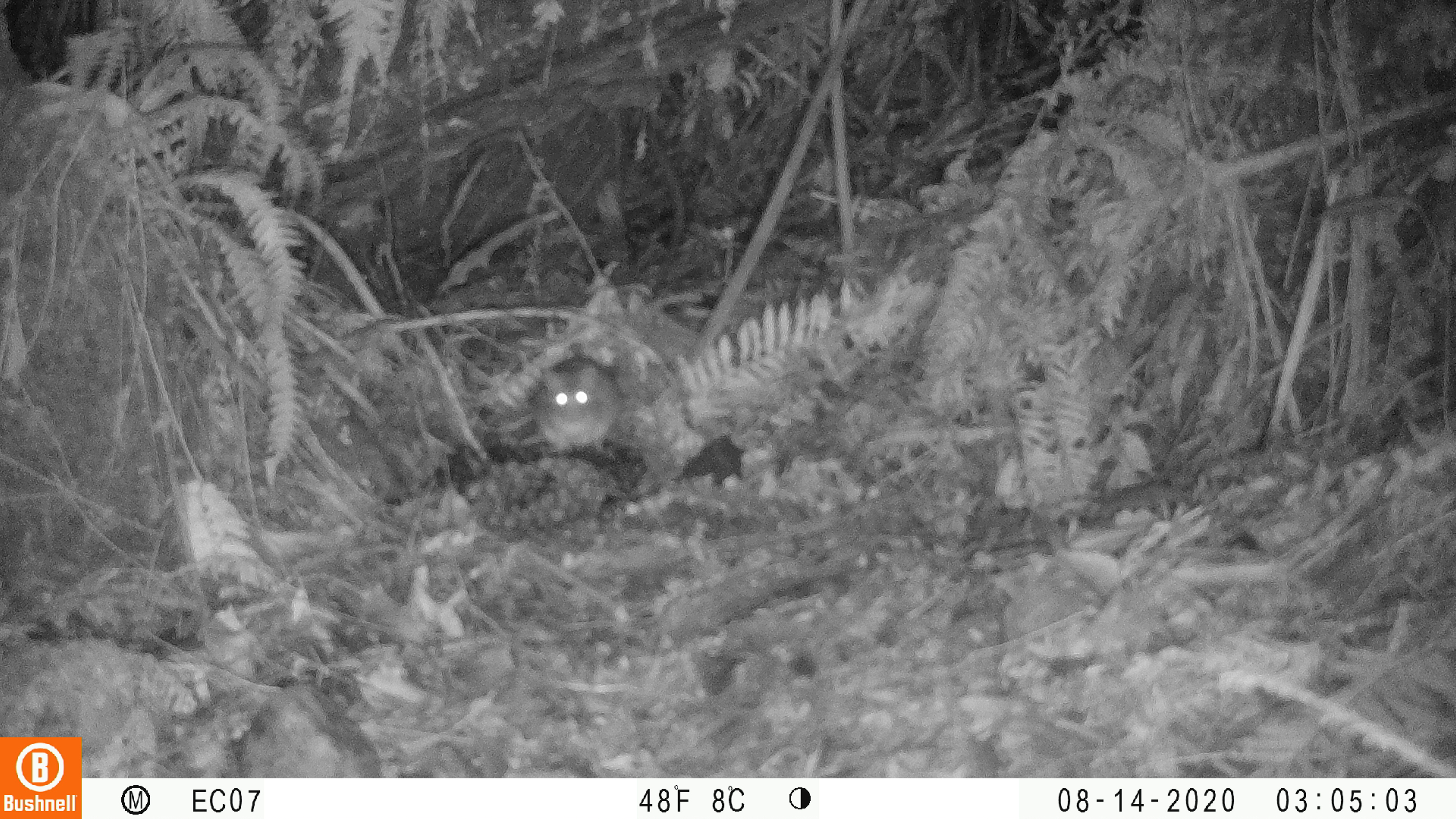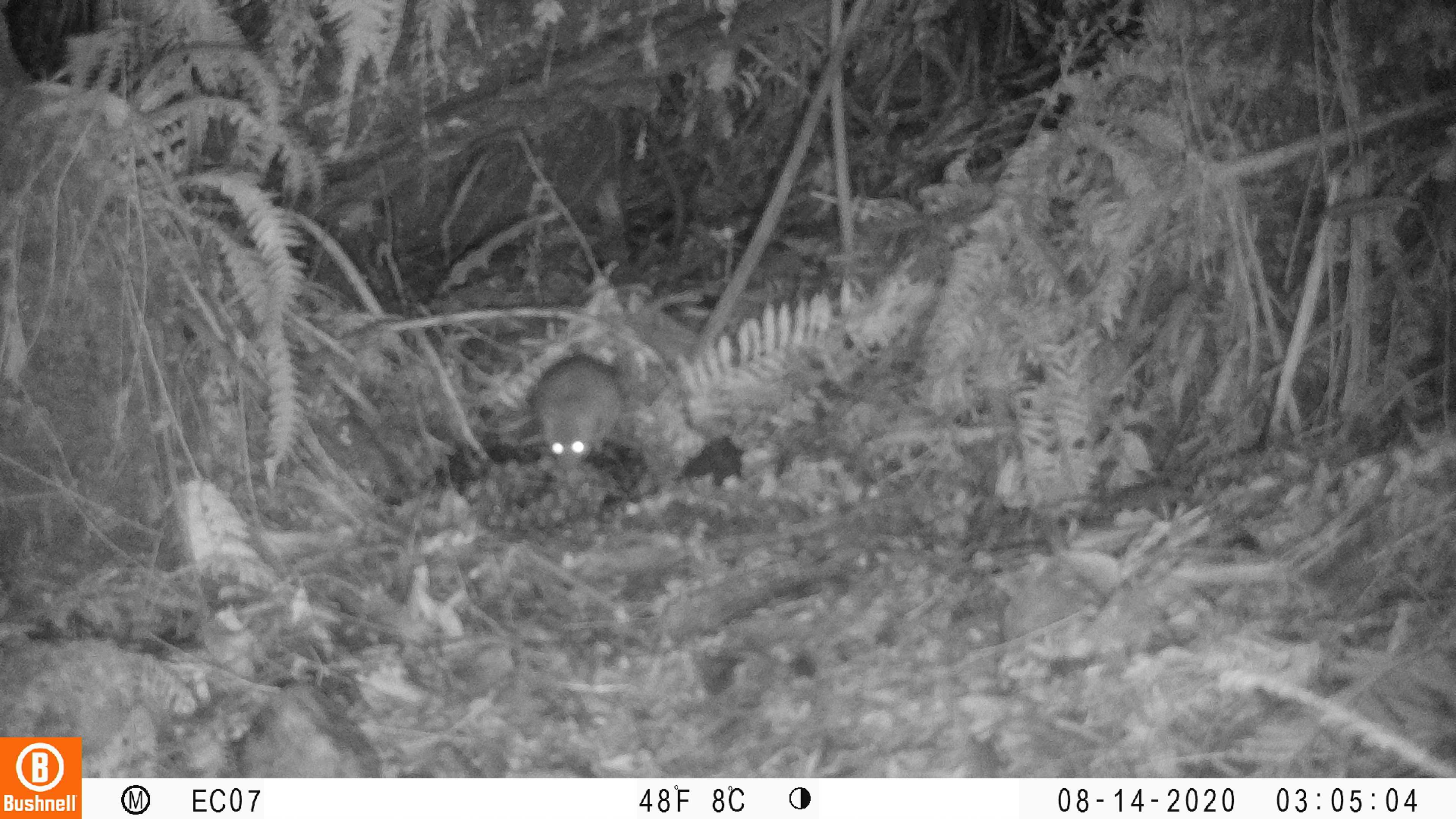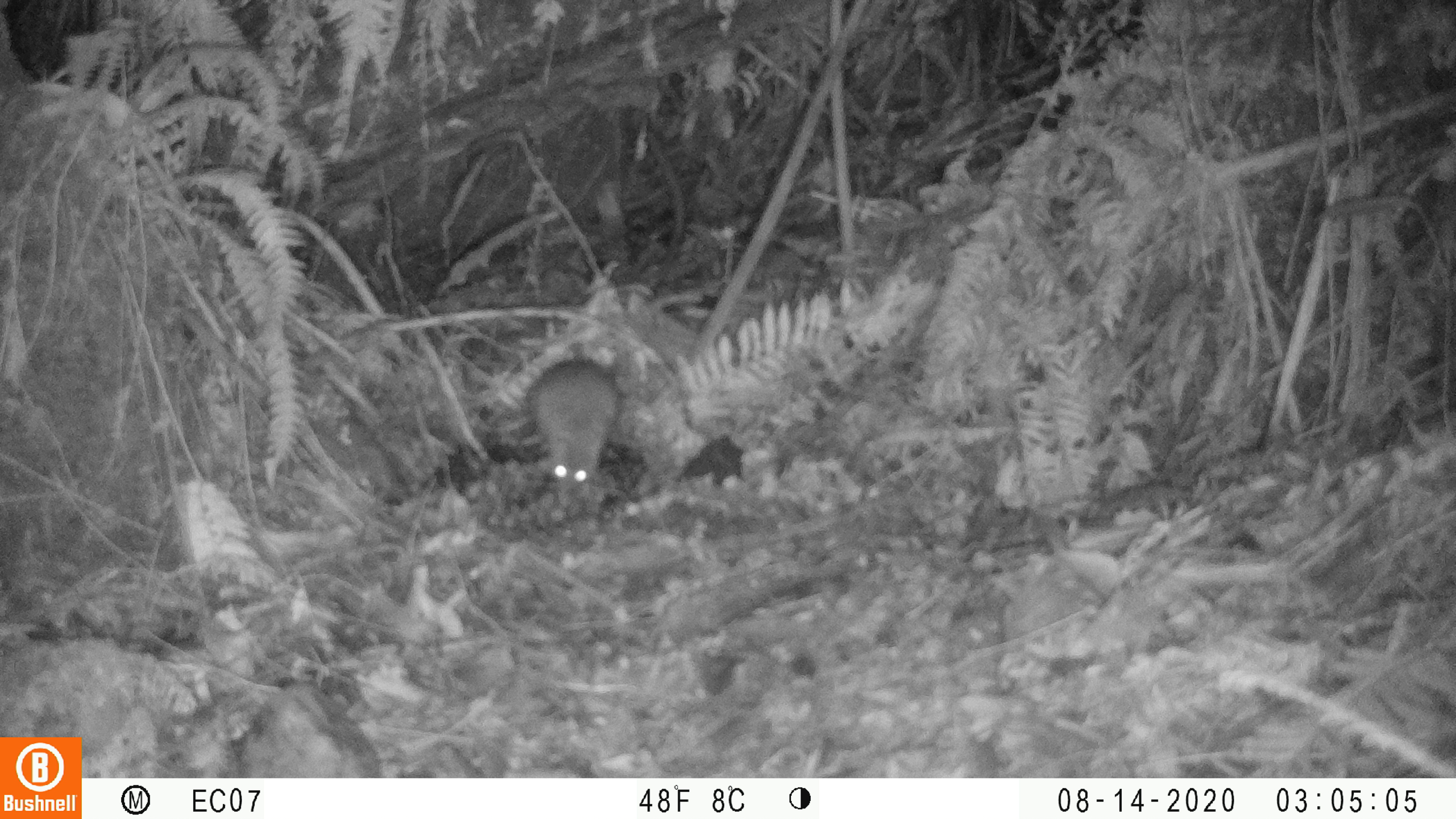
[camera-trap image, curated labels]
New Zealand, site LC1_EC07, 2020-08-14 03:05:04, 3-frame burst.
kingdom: Animalia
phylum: Chordata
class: Mammalia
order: Rodentia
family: Muridae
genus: Rattus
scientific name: Rattus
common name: rat